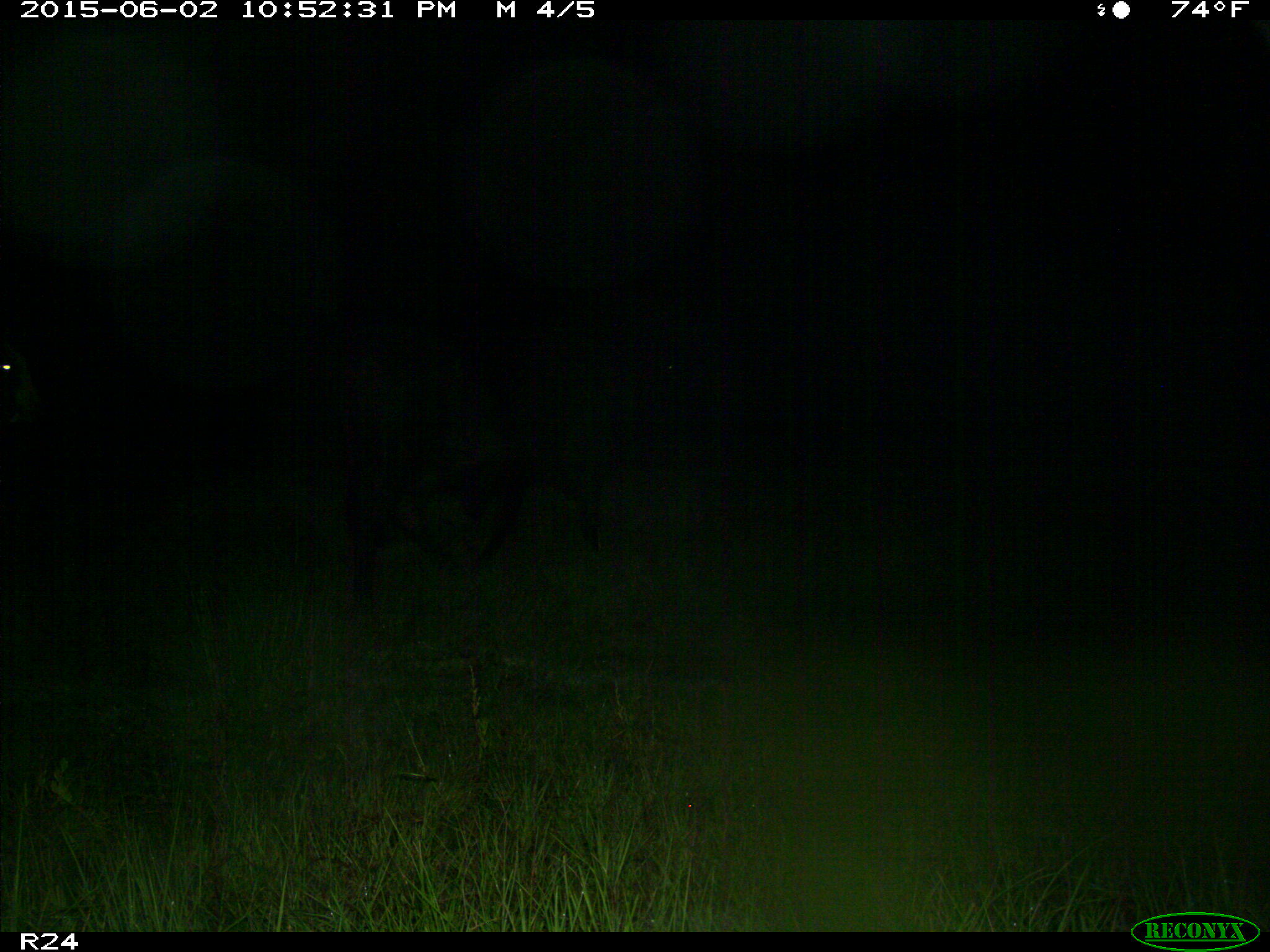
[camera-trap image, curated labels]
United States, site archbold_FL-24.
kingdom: Animalia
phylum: Chordata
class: Mammalia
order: Artiodactyla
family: Bovidae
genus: Bos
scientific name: Bos taurus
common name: domestic cow